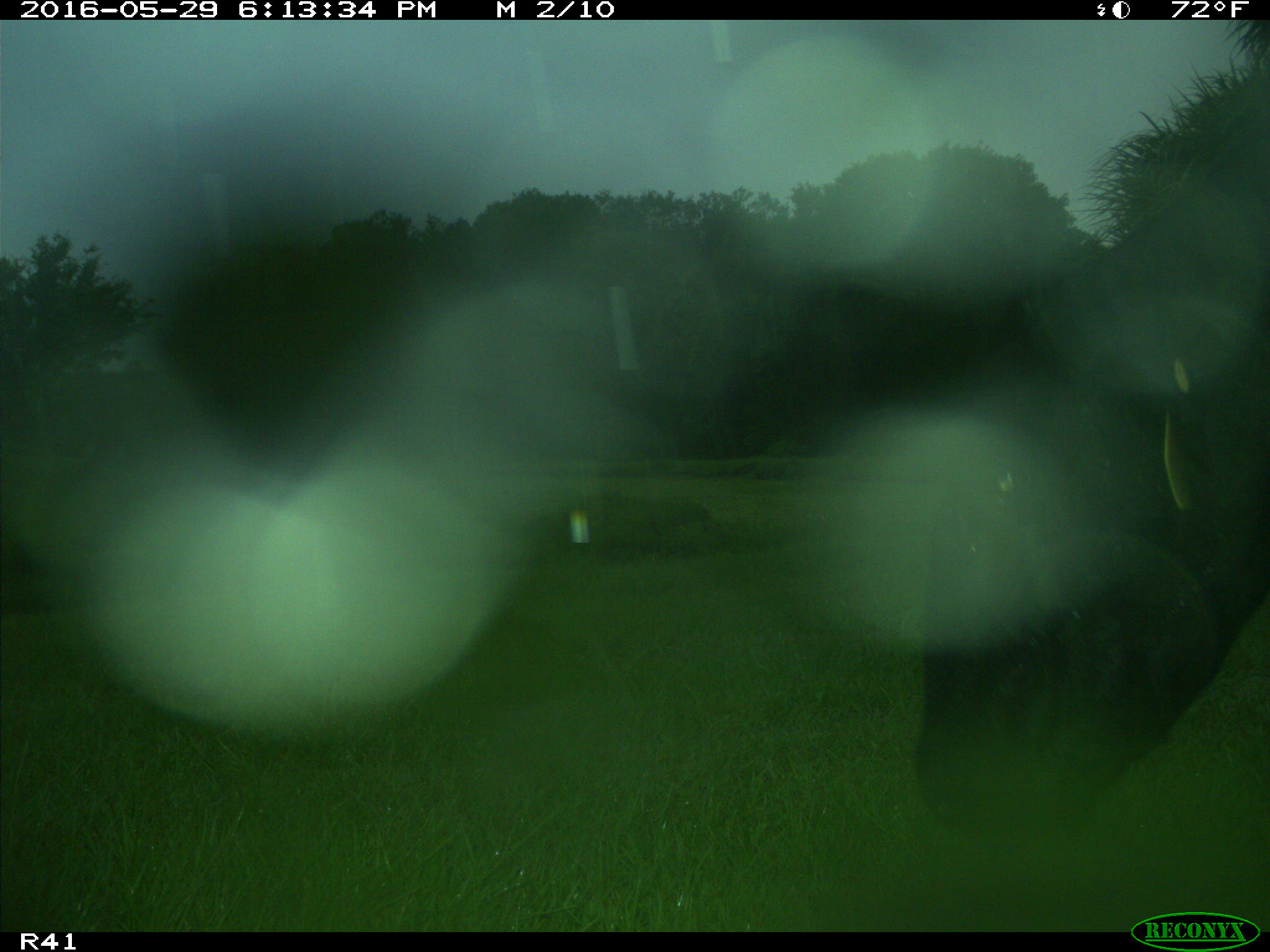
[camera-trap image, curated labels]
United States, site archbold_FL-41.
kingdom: Animalia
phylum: Chordata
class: Mammalia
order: Artiodactyla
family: Bovidae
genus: Bos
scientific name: Bos taurus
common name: domestic cow